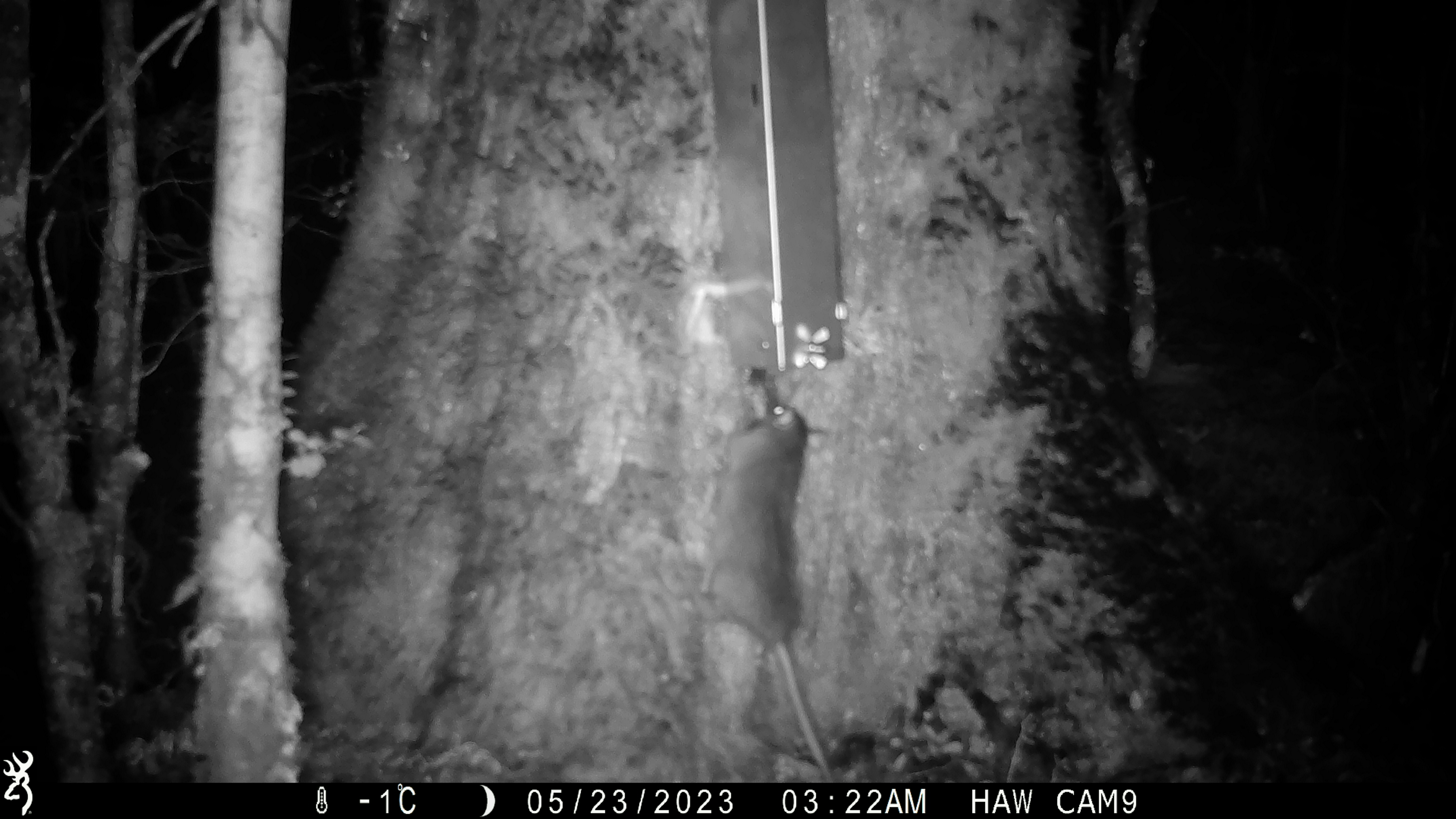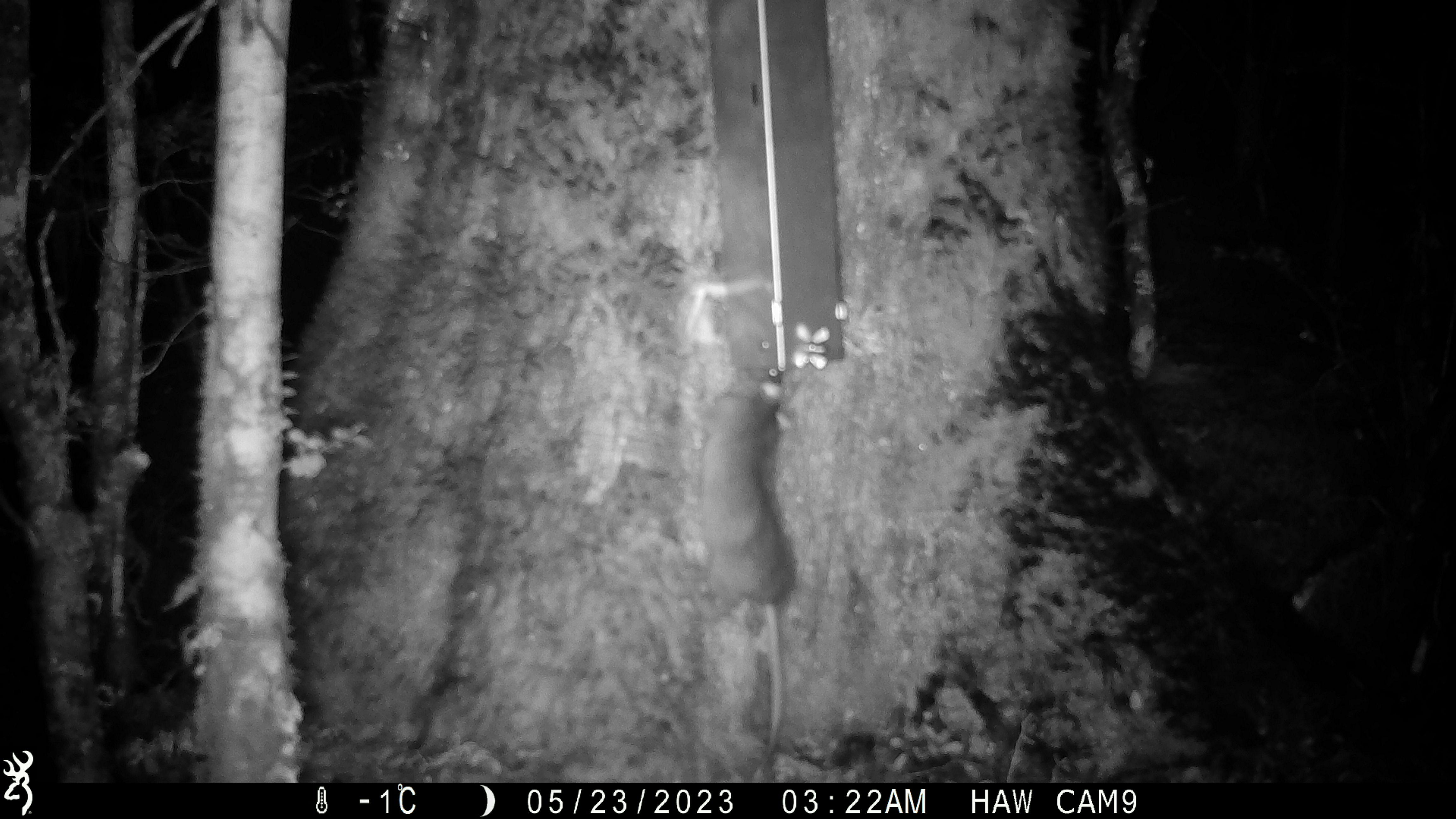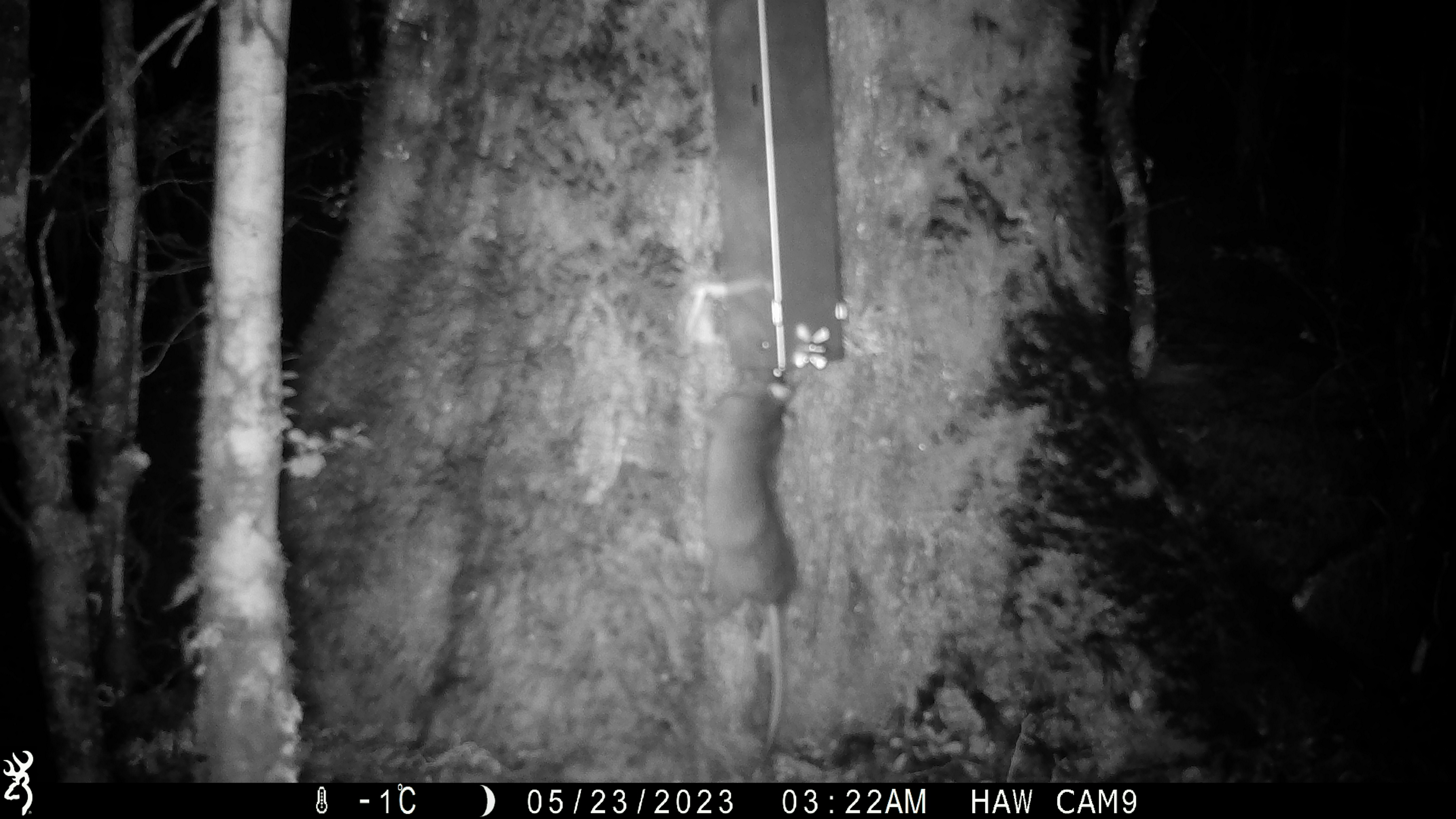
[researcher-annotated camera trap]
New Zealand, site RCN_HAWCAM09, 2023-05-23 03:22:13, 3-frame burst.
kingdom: Animalia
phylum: Chordata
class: Mammalia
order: Rodentia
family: Muridae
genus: Rattus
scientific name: Rattus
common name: rat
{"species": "rat (Rattus)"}